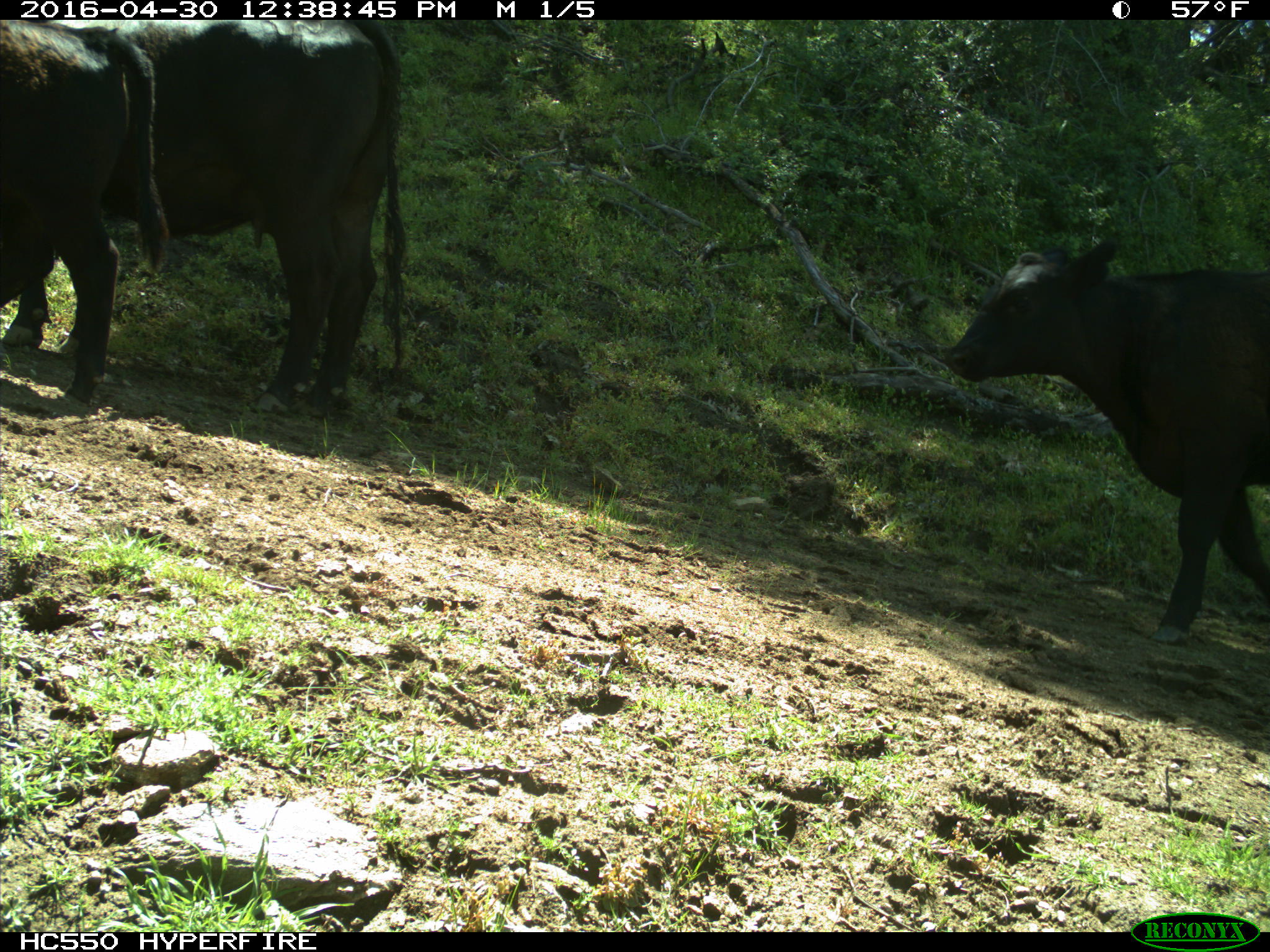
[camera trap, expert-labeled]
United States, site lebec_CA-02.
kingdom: Animalia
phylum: Chordata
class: Mammalia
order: Artiodactyla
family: Bovidae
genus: Bos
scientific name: Bos taurus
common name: domestic cow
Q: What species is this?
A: Bos taurus (domestic cow).